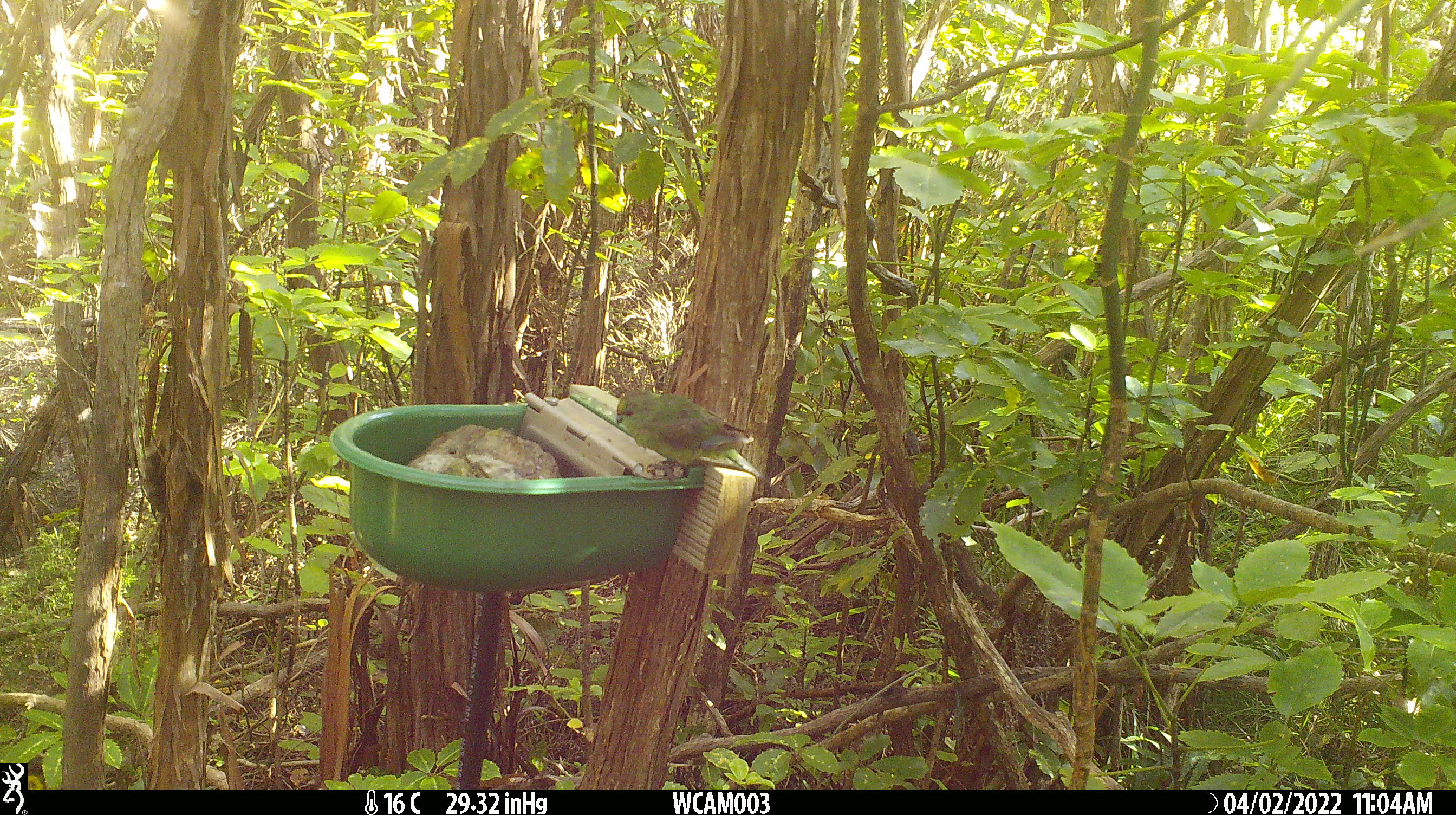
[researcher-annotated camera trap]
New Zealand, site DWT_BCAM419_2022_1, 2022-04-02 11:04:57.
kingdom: Animalia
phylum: Chordata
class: Aves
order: Psittaciformes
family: Psittaculidae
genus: Cyanoramphus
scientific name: Cyanoramphus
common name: parakeet